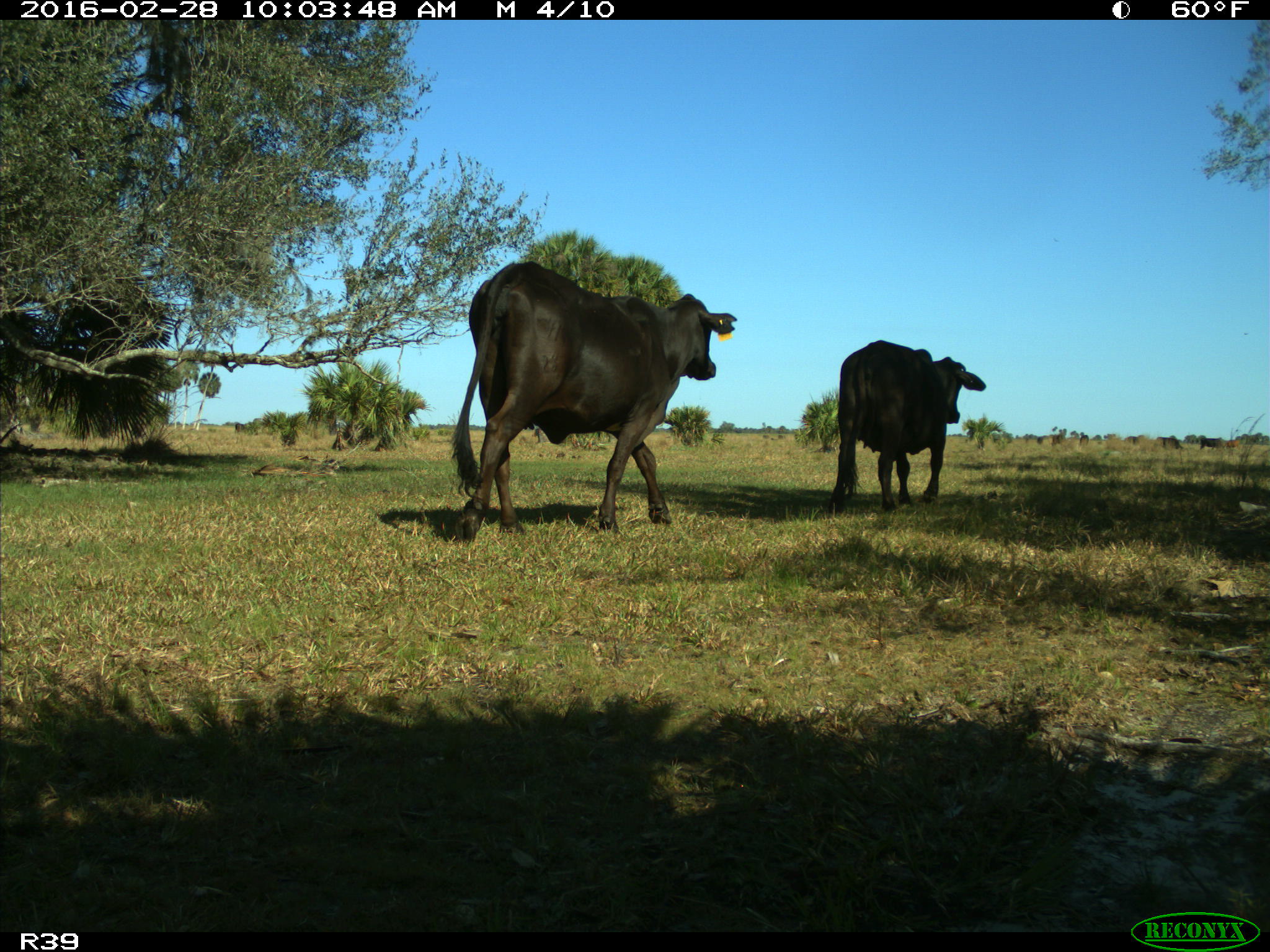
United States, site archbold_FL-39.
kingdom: Animalia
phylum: Chordata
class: Mammalia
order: Artiodactyla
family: Bovidae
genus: Bos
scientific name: Bos taurus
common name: domestic cow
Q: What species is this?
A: Bos taurus (domestic cow).